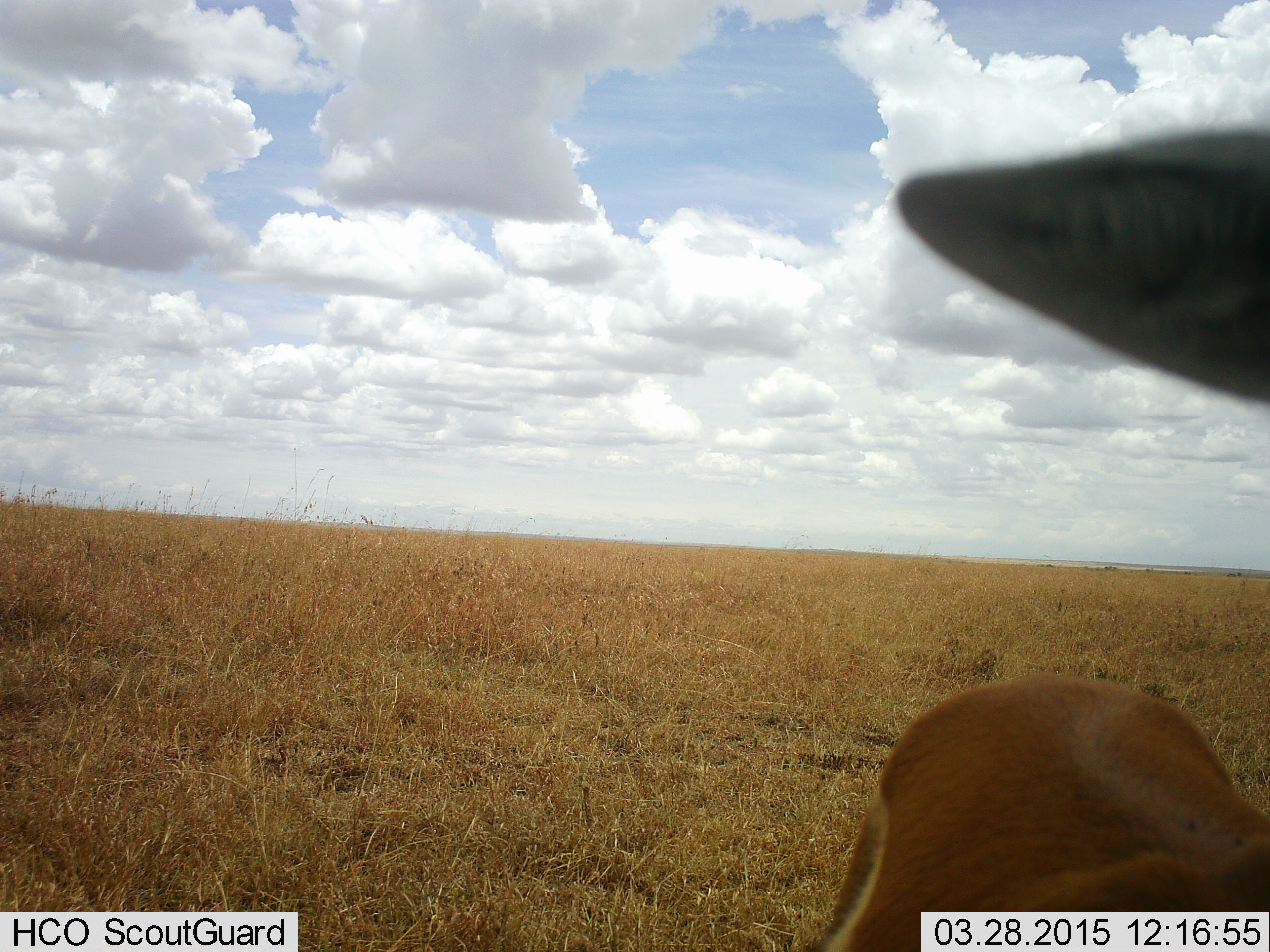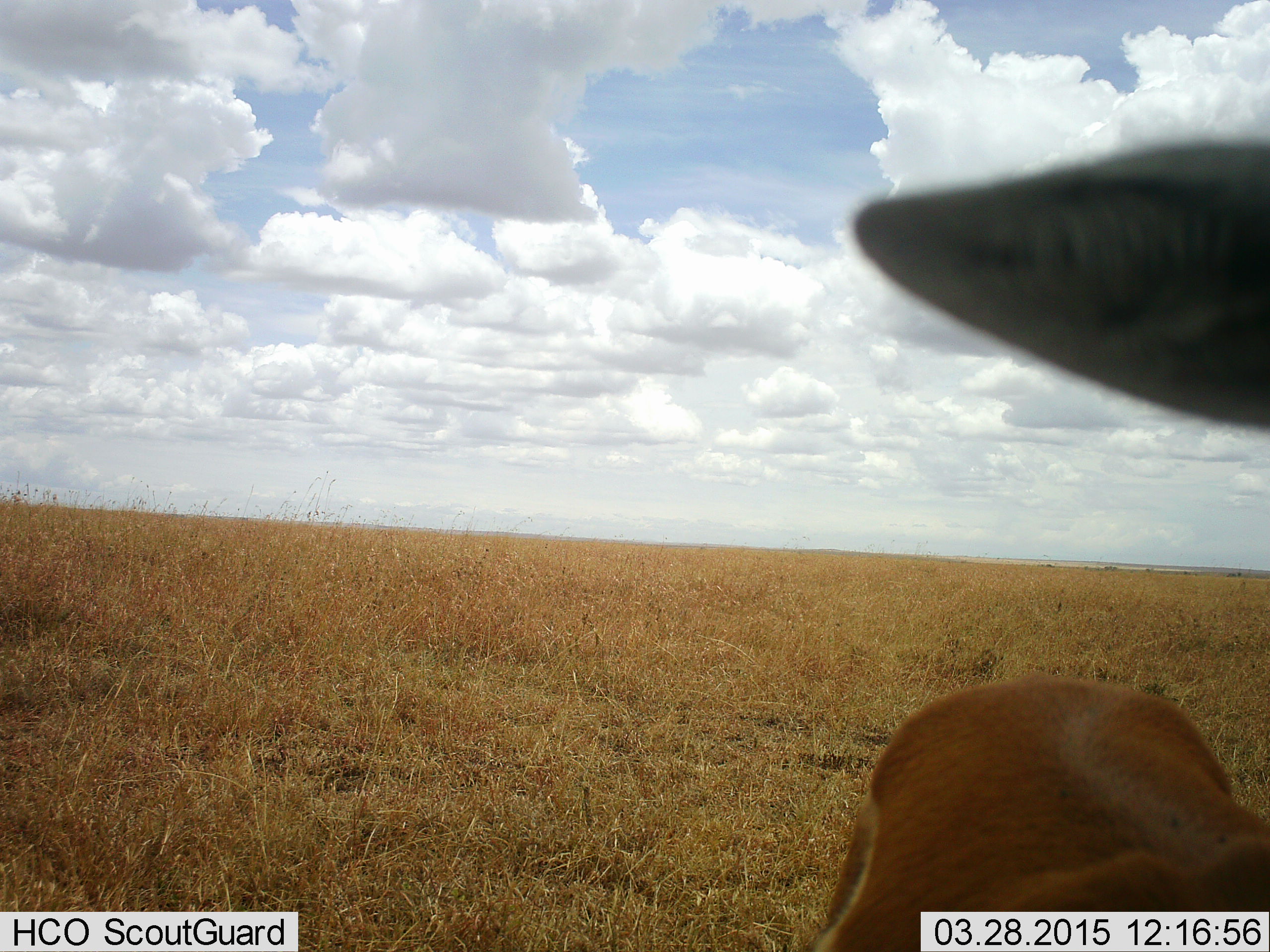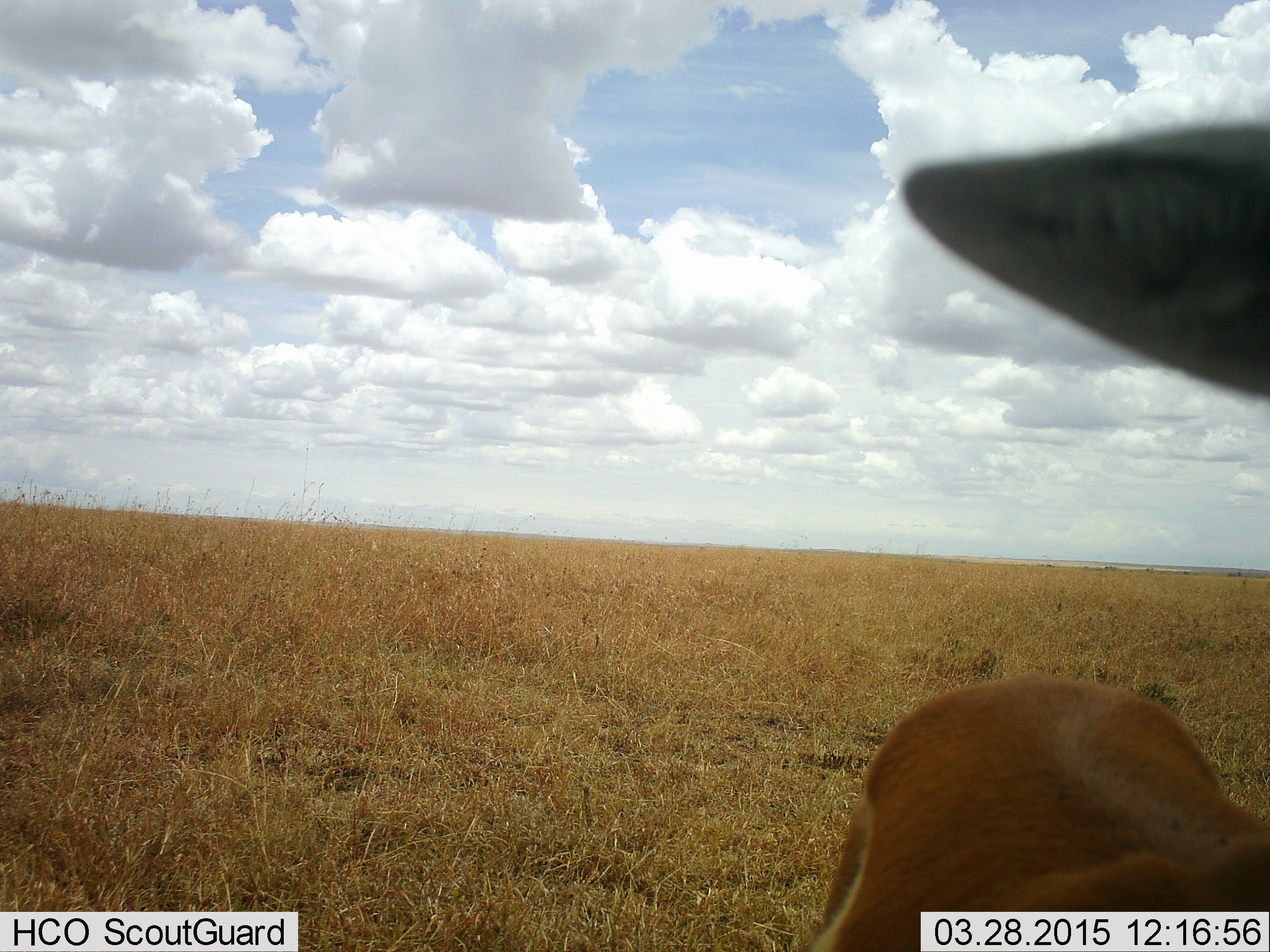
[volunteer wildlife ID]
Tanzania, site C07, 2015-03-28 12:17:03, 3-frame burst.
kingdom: Animalia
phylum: Chordata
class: Mammalia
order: Artiodactyla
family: Bovidae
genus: Aepyceros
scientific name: Aepyceros melampus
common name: impala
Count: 1.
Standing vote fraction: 86%.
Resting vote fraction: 0%.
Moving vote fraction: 14%.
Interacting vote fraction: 0%.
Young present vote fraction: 0%.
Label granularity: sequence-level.